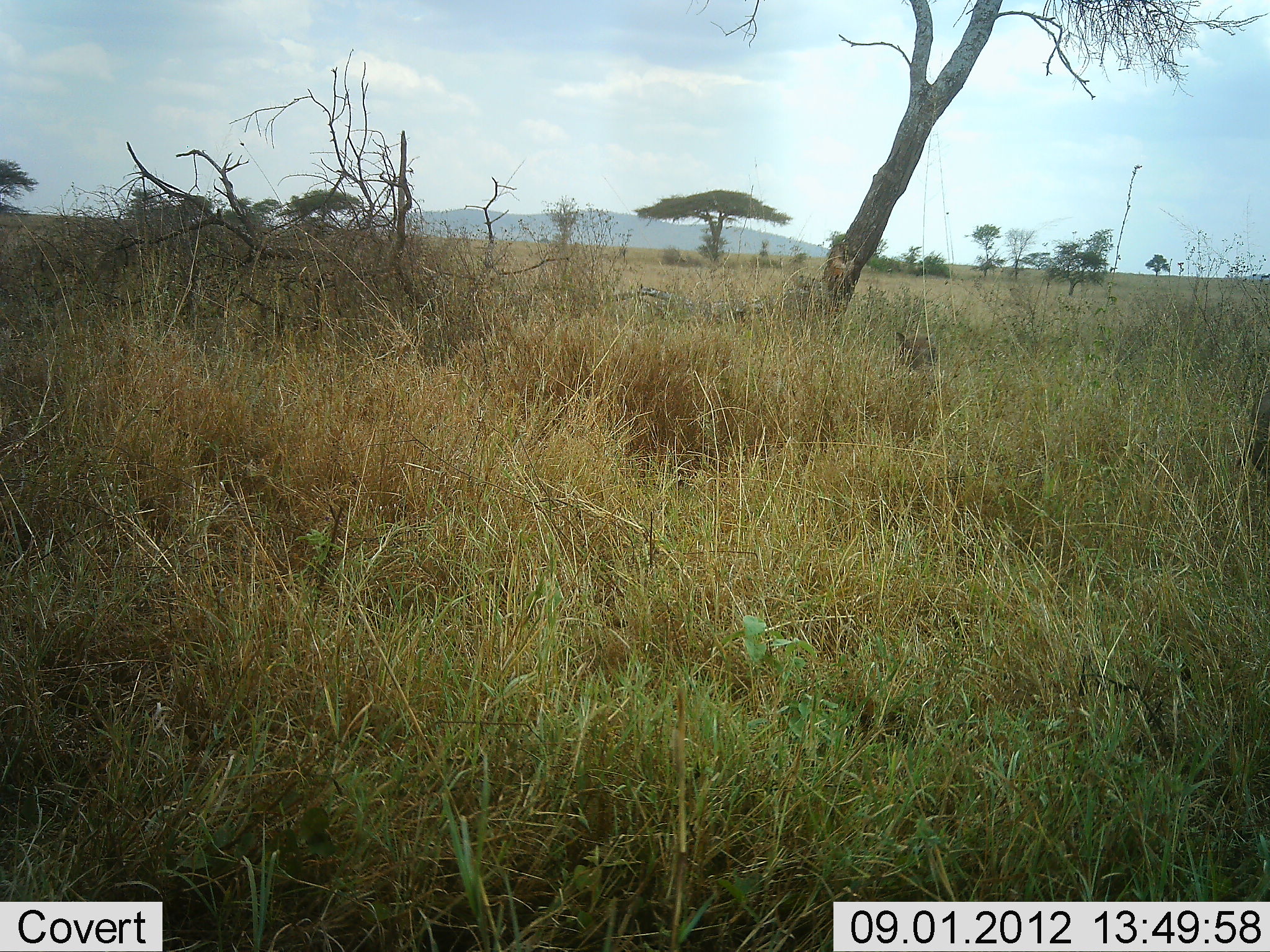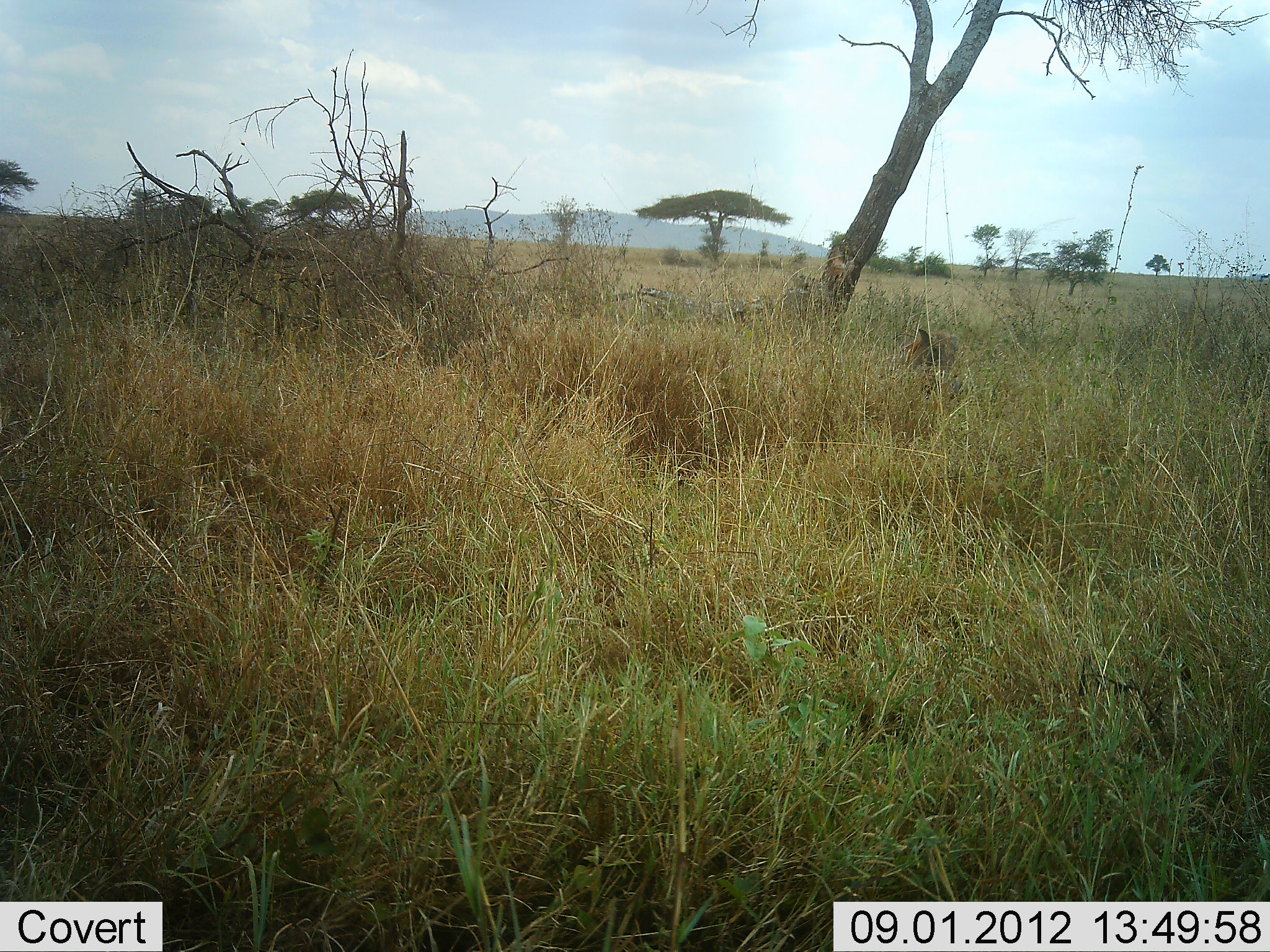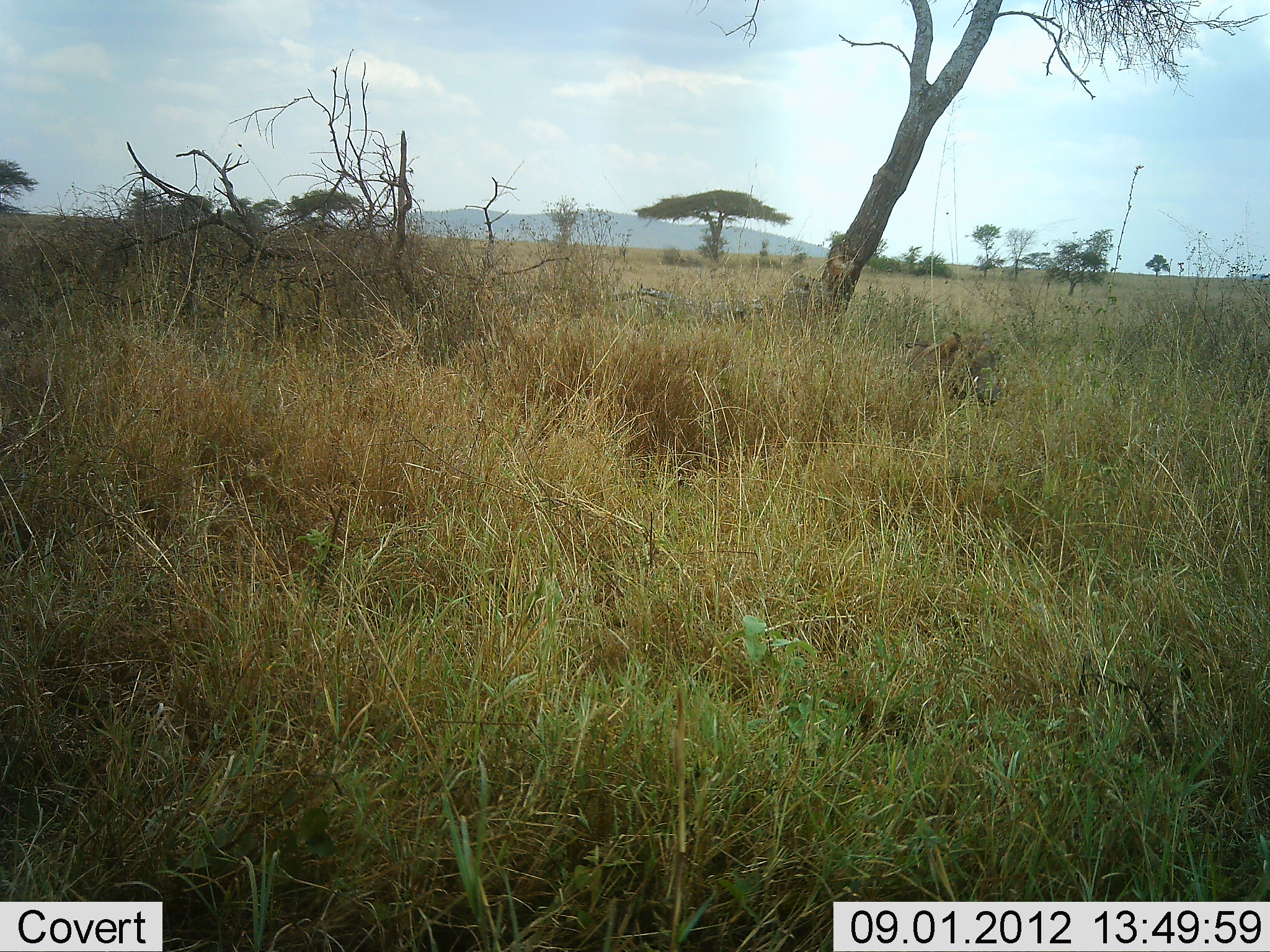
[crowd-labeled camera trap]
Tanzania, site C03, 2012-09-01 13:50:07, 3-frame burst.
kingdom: Animalia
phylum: Chordata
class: Mammalia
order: Carnivora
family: Felidae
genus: Panthera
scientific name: Panthera leo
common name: lion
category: lionfemale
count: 2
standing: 12%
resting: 75%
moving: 12%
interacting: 0%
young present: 0%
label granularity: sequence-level